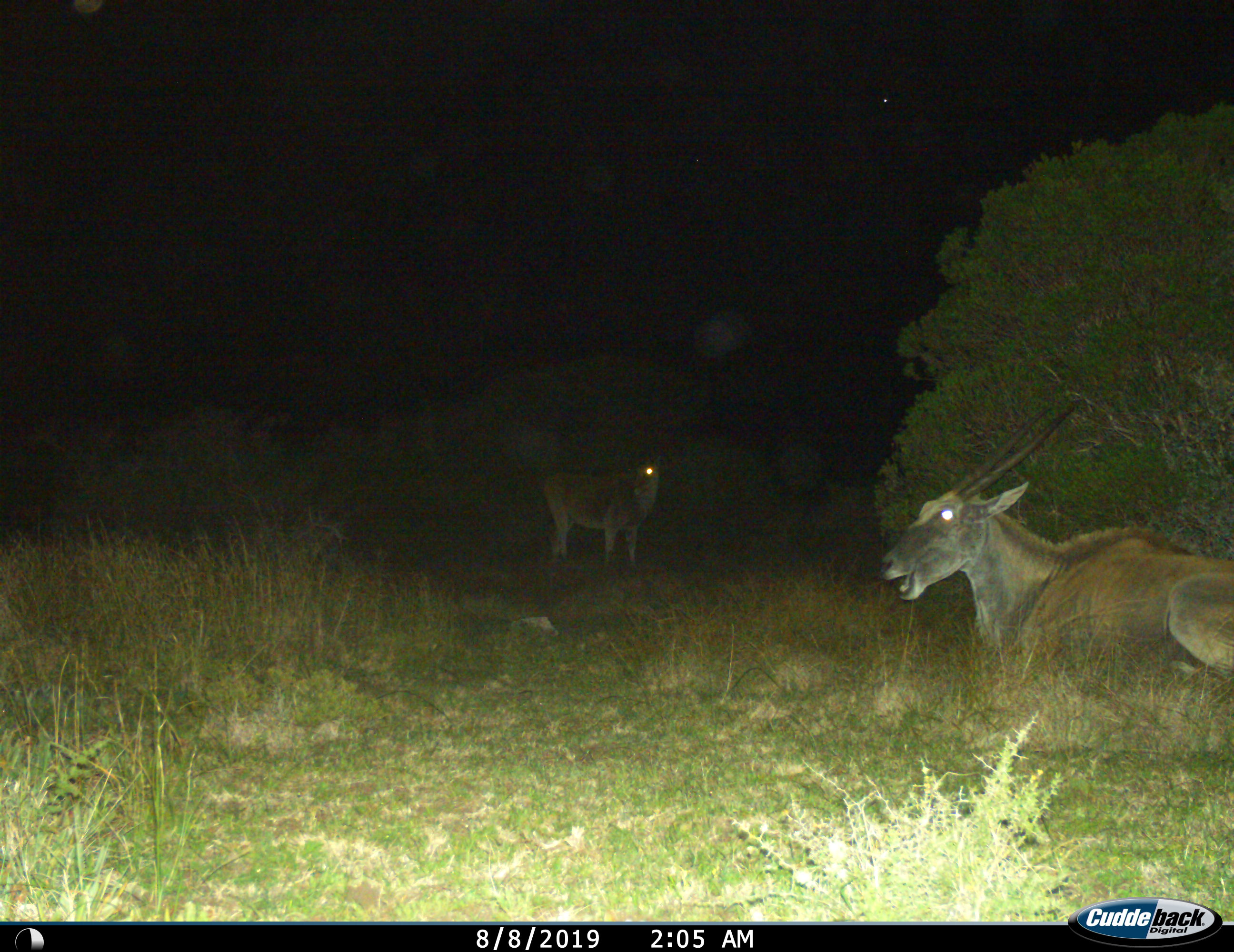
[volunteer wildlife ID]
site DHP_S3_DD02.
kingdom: Animalia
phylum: Chordata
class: Mammalia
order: Artiodactyla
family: Bovidae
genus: Tragelaphus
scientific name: Tragelaphus oryx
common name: eland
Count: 2.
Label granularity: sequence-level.